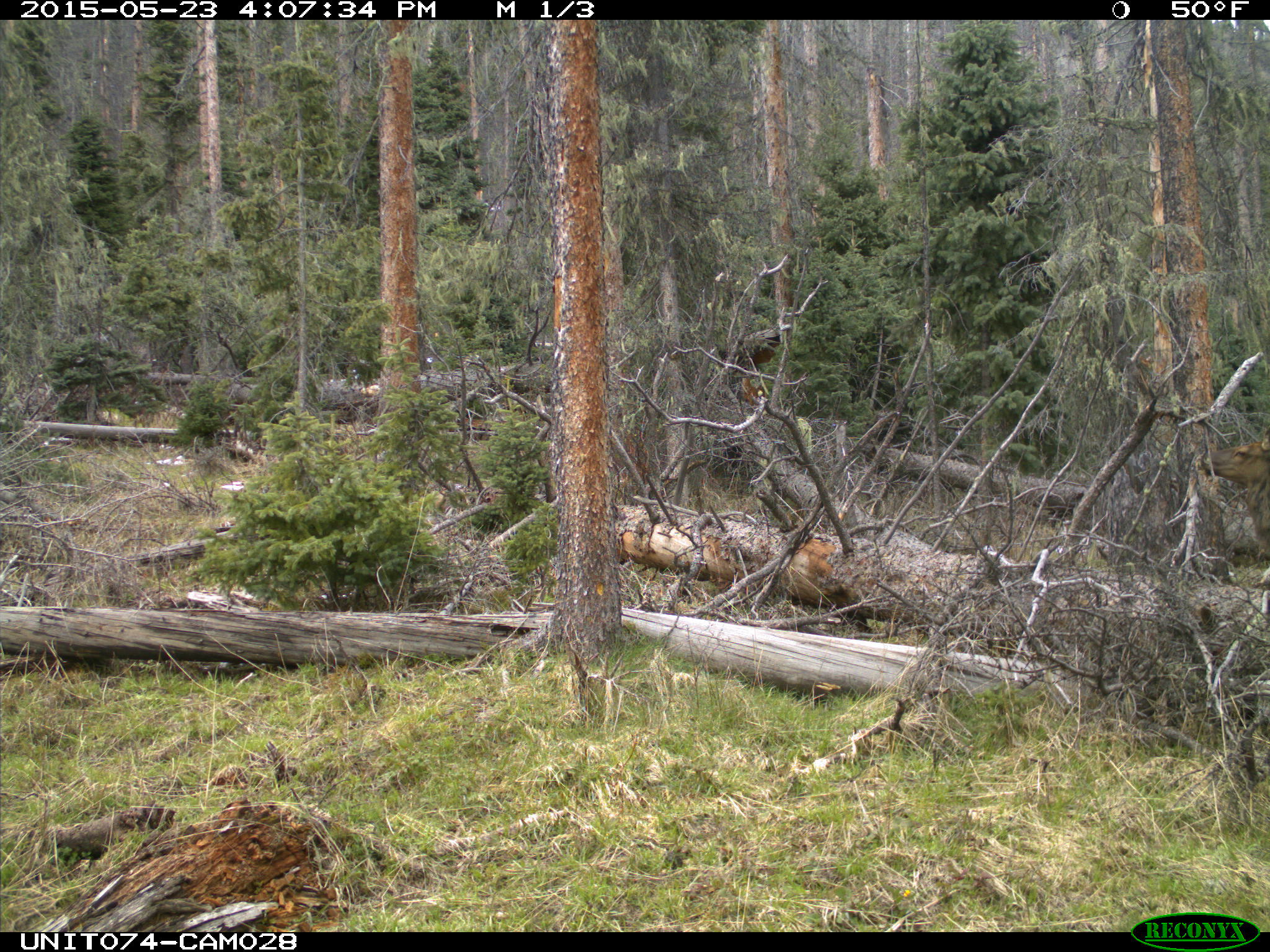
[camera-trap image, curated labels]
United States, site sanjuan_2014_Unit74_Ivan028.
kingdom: Animalia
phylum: Chordata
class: Mammalia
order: Artiodactyla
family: Cervidae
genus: Cervus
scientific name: Cervus elaphus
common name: red deer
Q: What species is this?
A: Cervus elaphus (red deer).